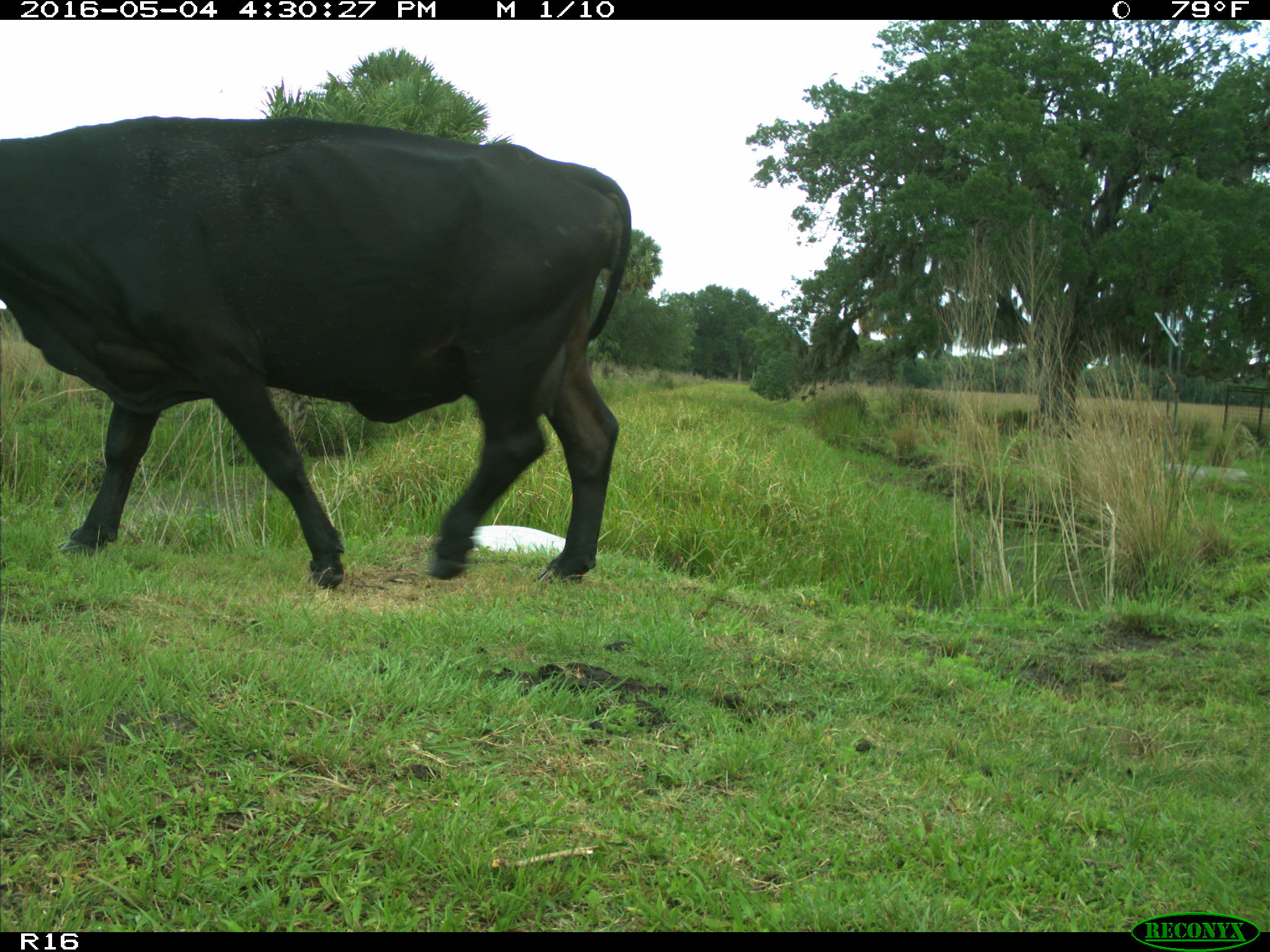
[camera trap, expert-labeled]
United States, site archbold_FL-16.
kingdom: Animalia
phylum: Chordata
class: Mammalia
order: Artiodactyla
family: Bovidae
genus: Bos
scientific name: Bos taurus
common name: domestic cow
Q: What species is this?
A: Bos taurus (domestic cow).